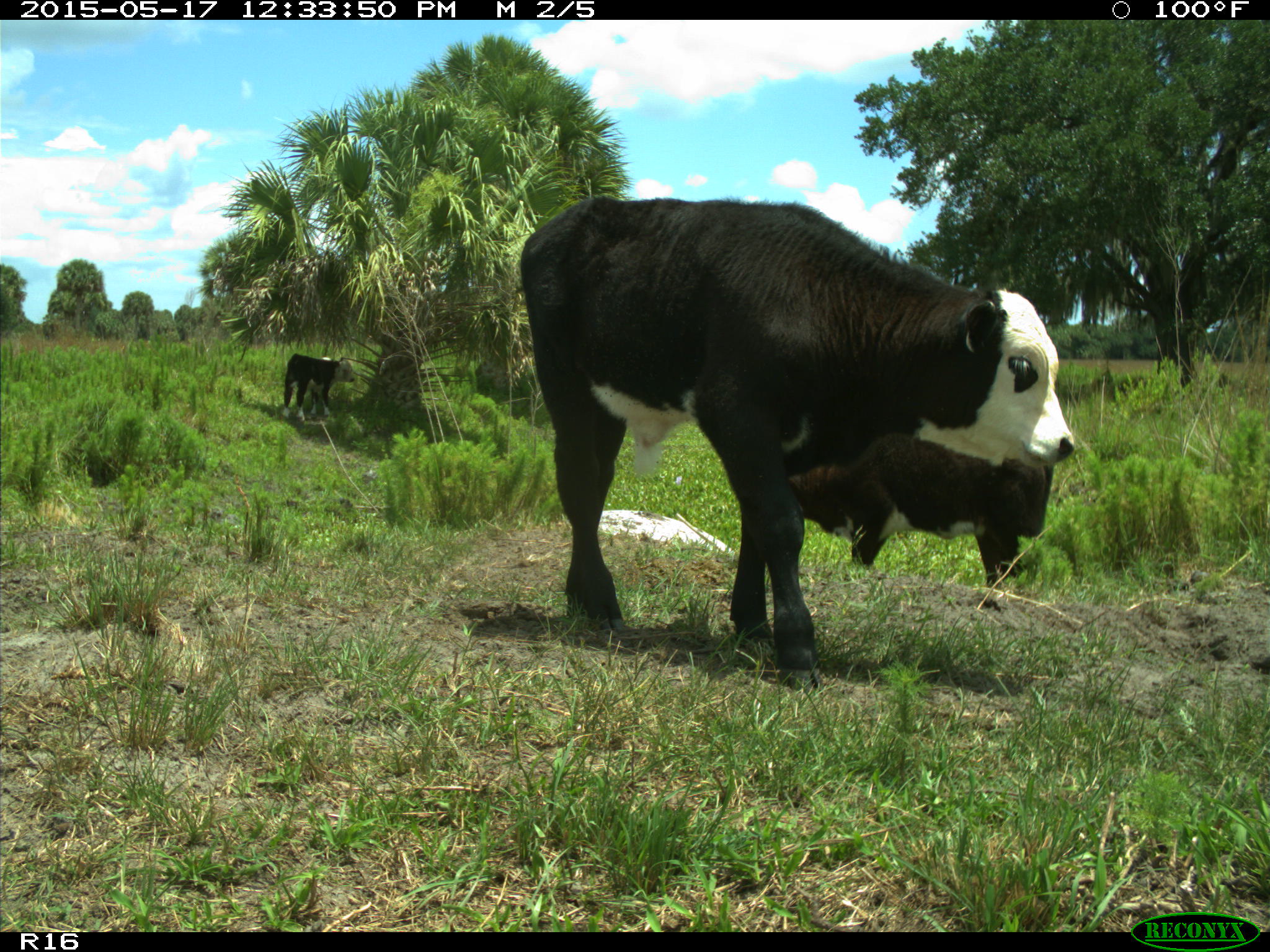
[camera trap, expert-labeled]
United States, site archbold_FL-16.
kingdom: Animalia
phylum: Chordata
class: Mammalia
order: Artiodactyla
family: Bovidae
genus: Bos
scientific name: Bos taurus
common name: domestic cow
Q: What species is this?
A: Bos taurus (domestic cow).